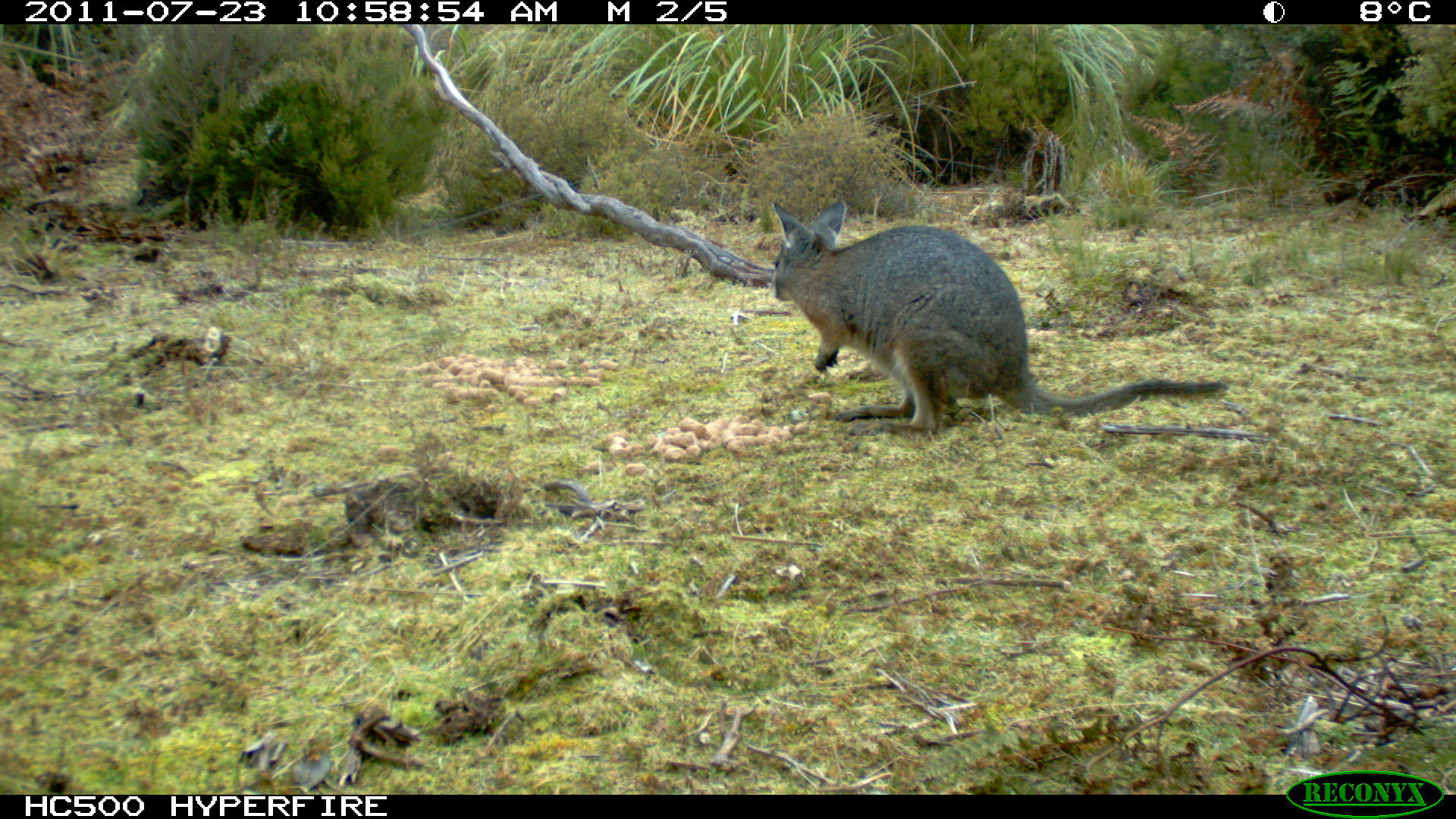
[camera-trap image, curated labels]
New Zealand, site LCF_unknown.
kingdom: Animalia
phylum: Chordata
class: Mammalia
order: Diprotodontia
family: Macropodidae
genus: Notamacropus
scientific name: Notamacropus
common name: wallaby